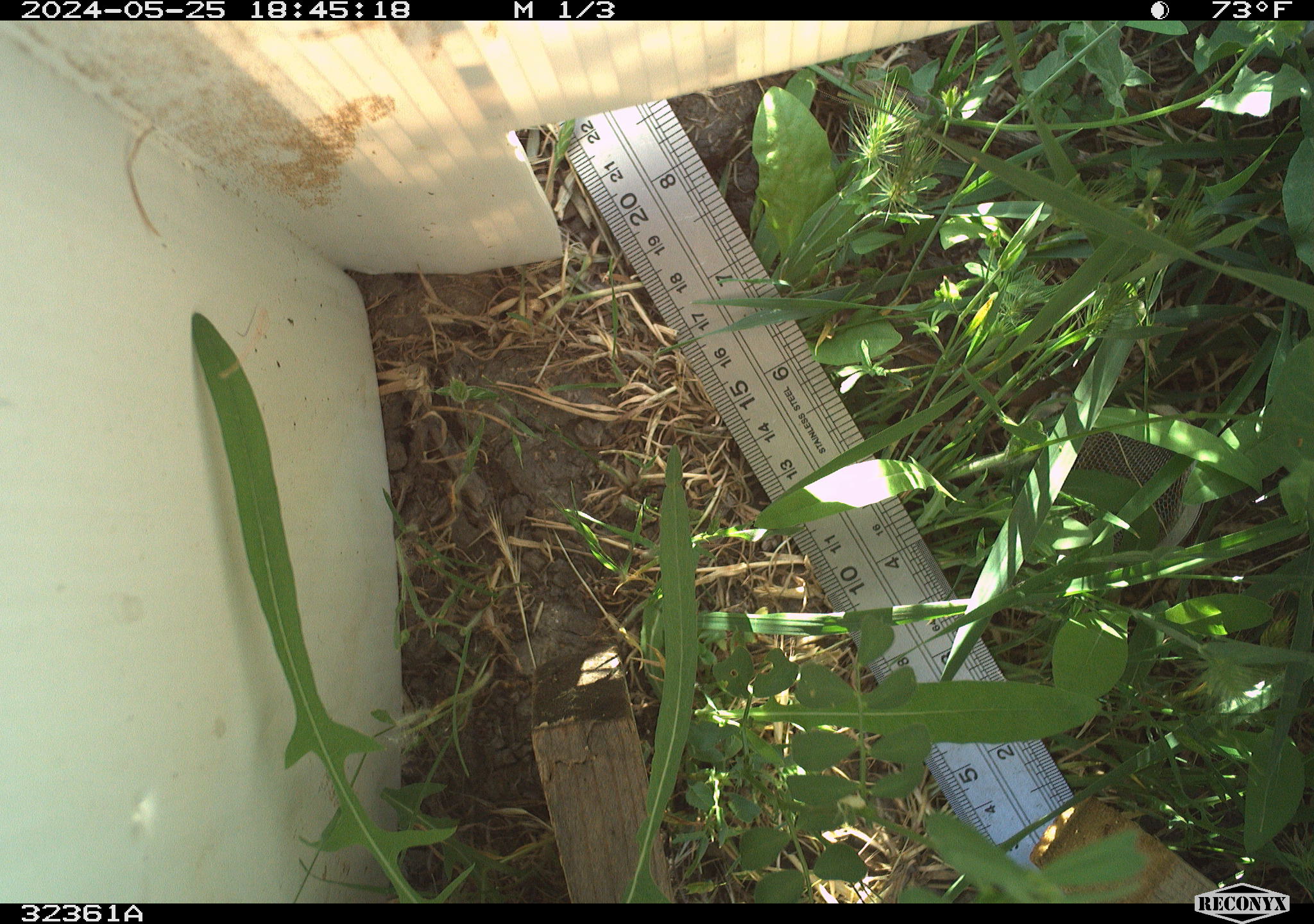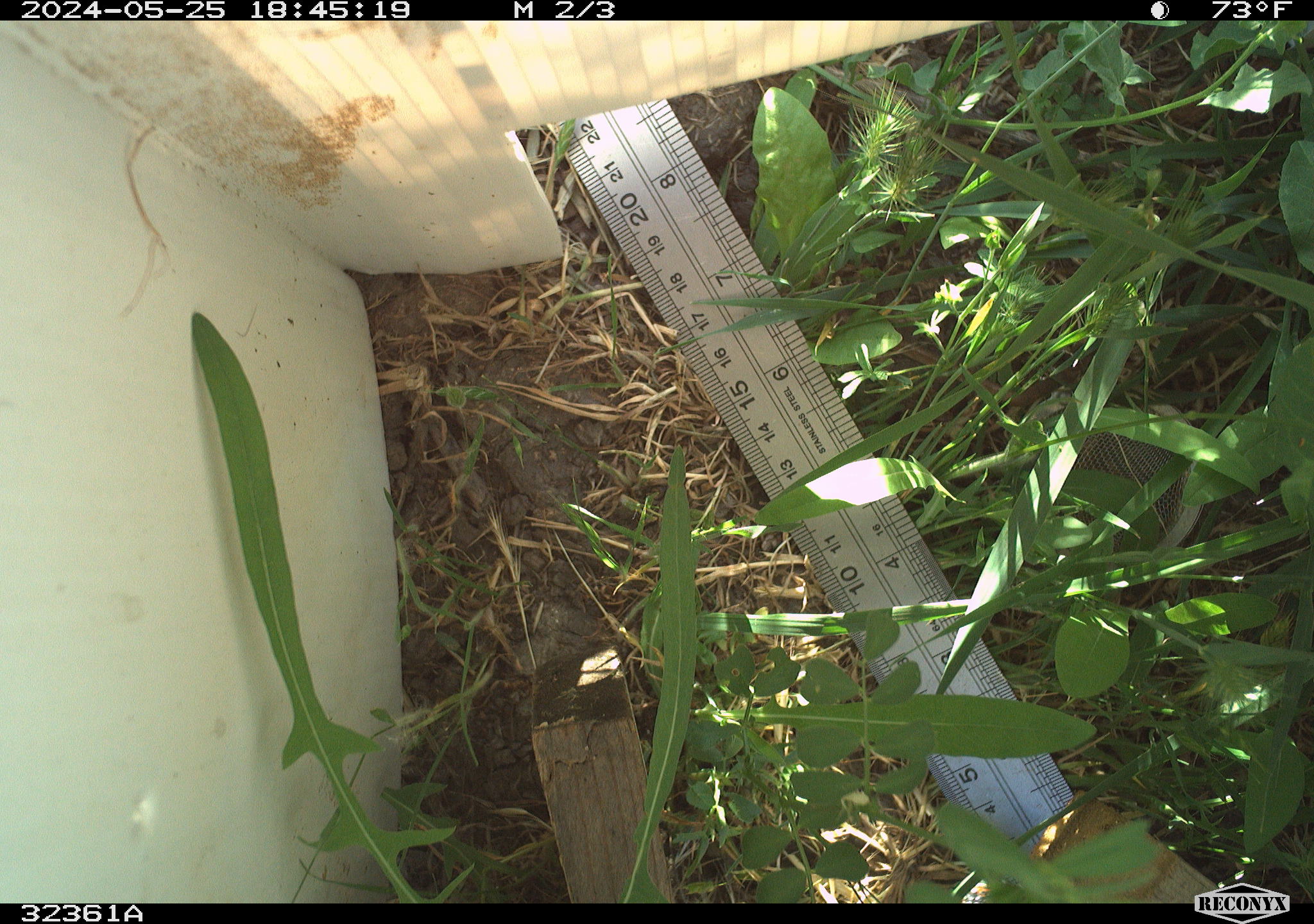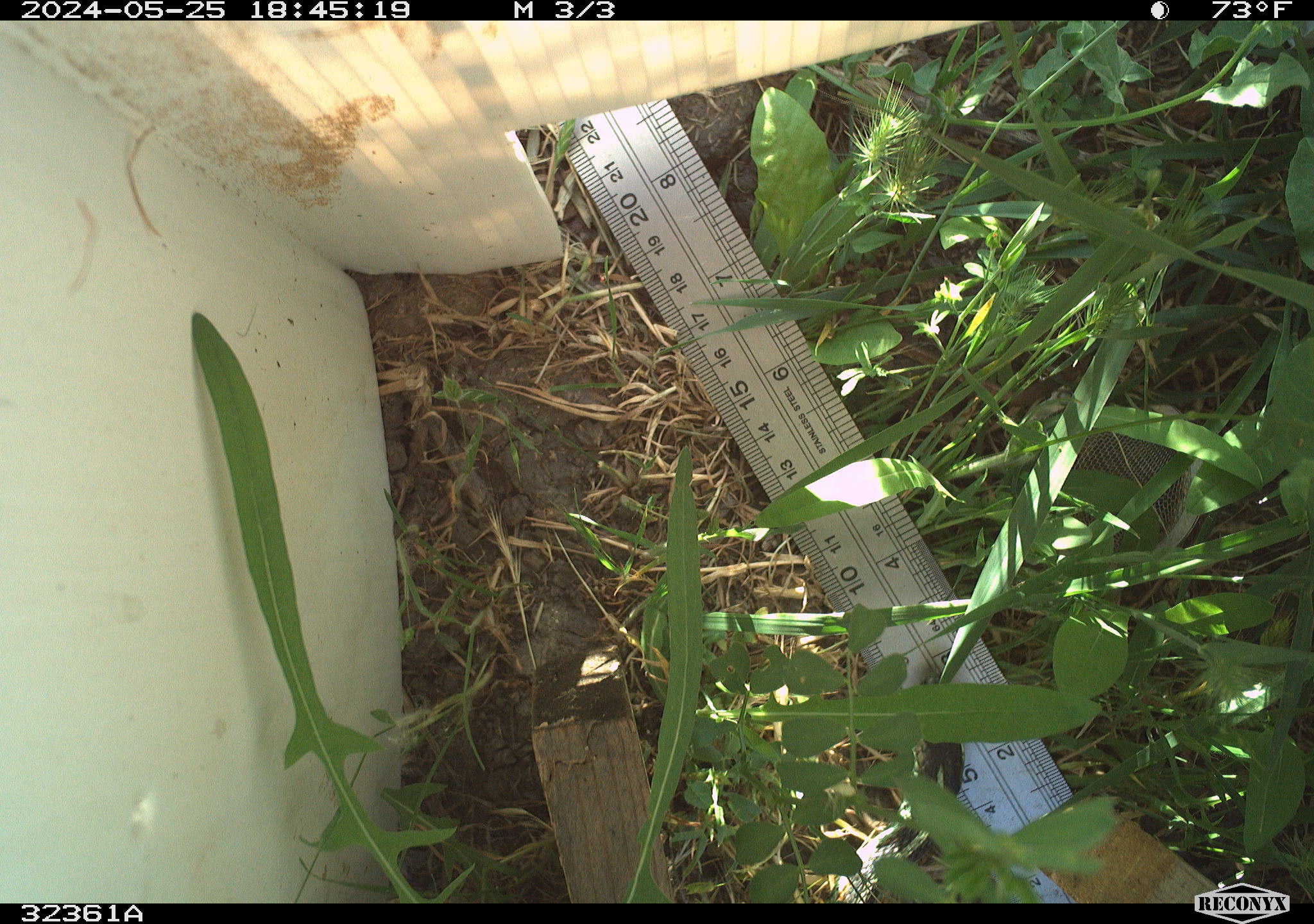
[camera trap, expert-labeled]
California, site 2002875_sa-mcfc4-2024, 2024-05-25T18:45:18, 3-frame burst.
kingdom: Animalia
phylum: Chordata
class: Reptilia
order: Squamata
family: Colubridae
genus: Thamnophis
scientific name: Thamnophis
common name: american gartersnakes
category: thamnophis species